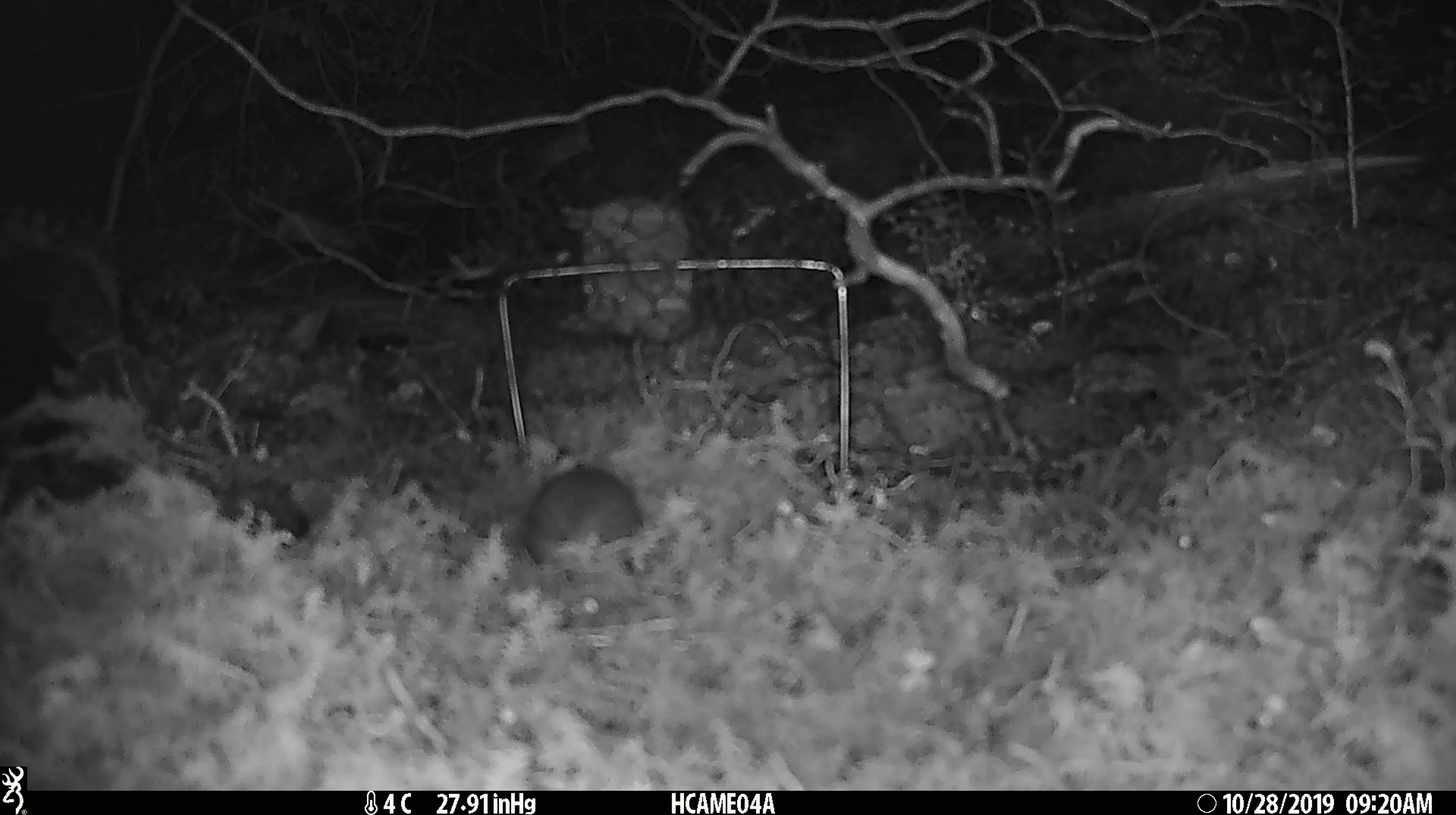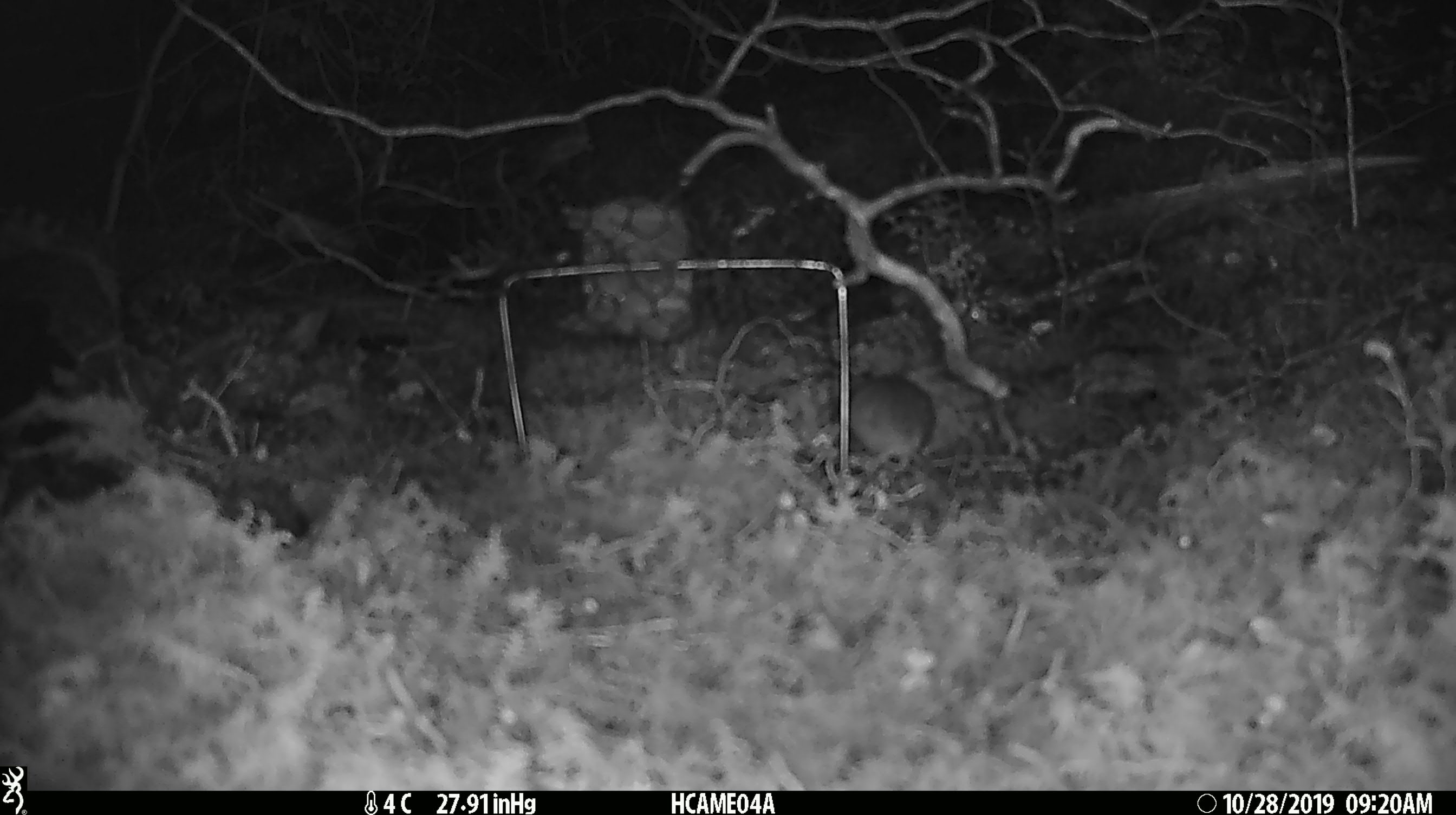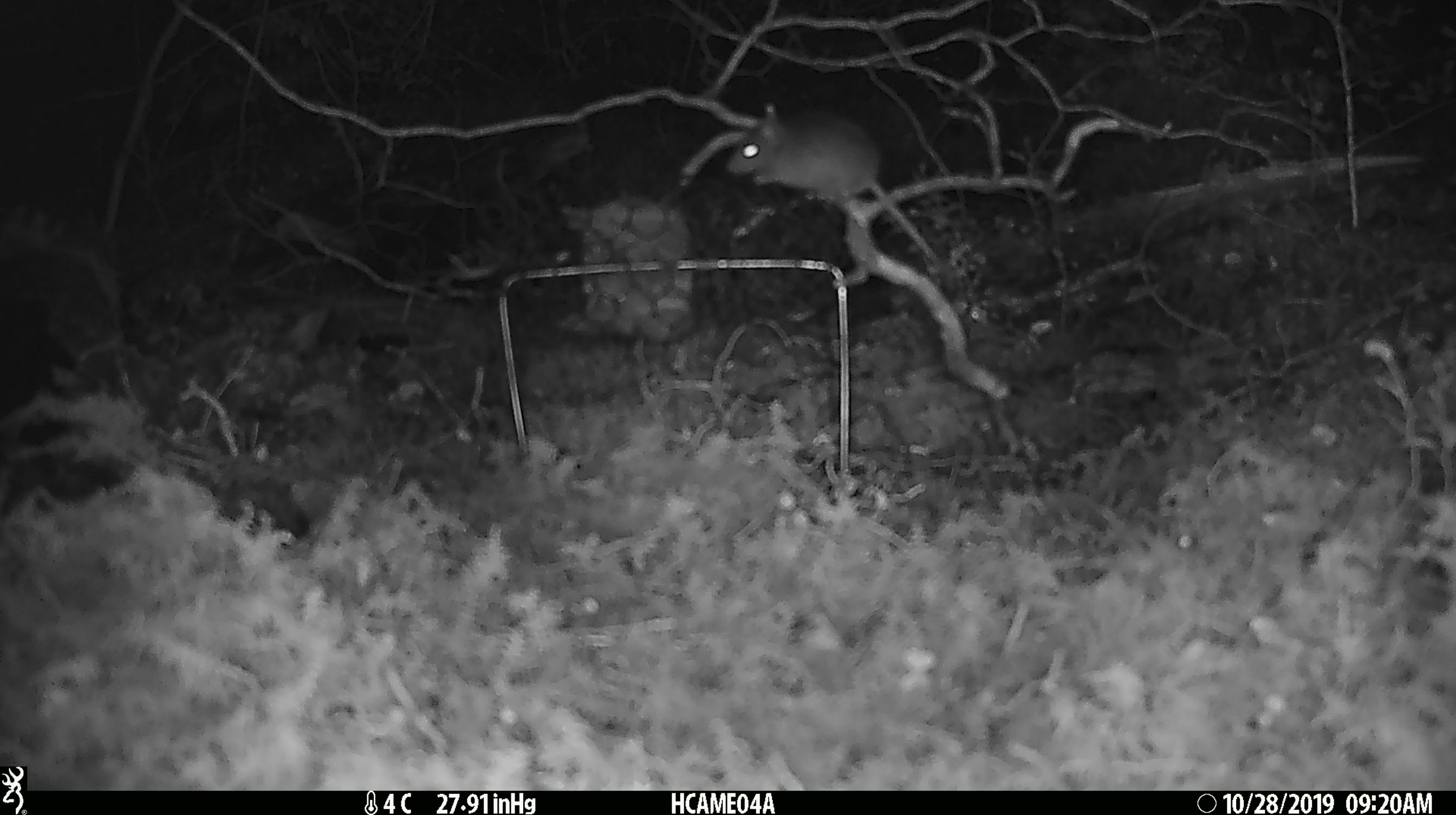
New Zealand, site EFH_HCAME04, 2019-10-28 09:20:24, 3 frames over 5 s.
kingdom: Animalia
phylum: Chordata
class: Mammalia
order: Rodentia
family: Muridae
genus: Mus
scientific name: Mus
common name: mouse